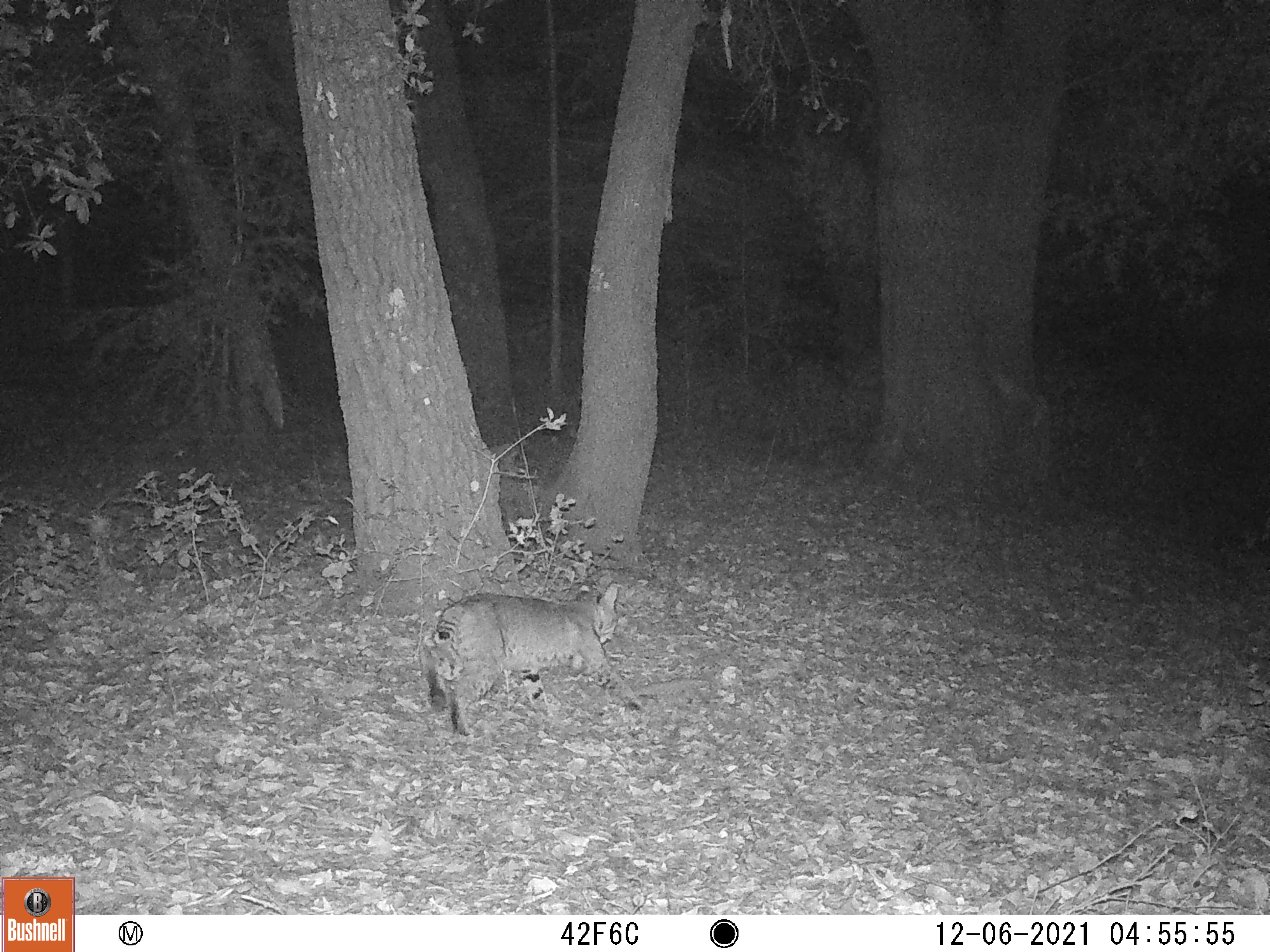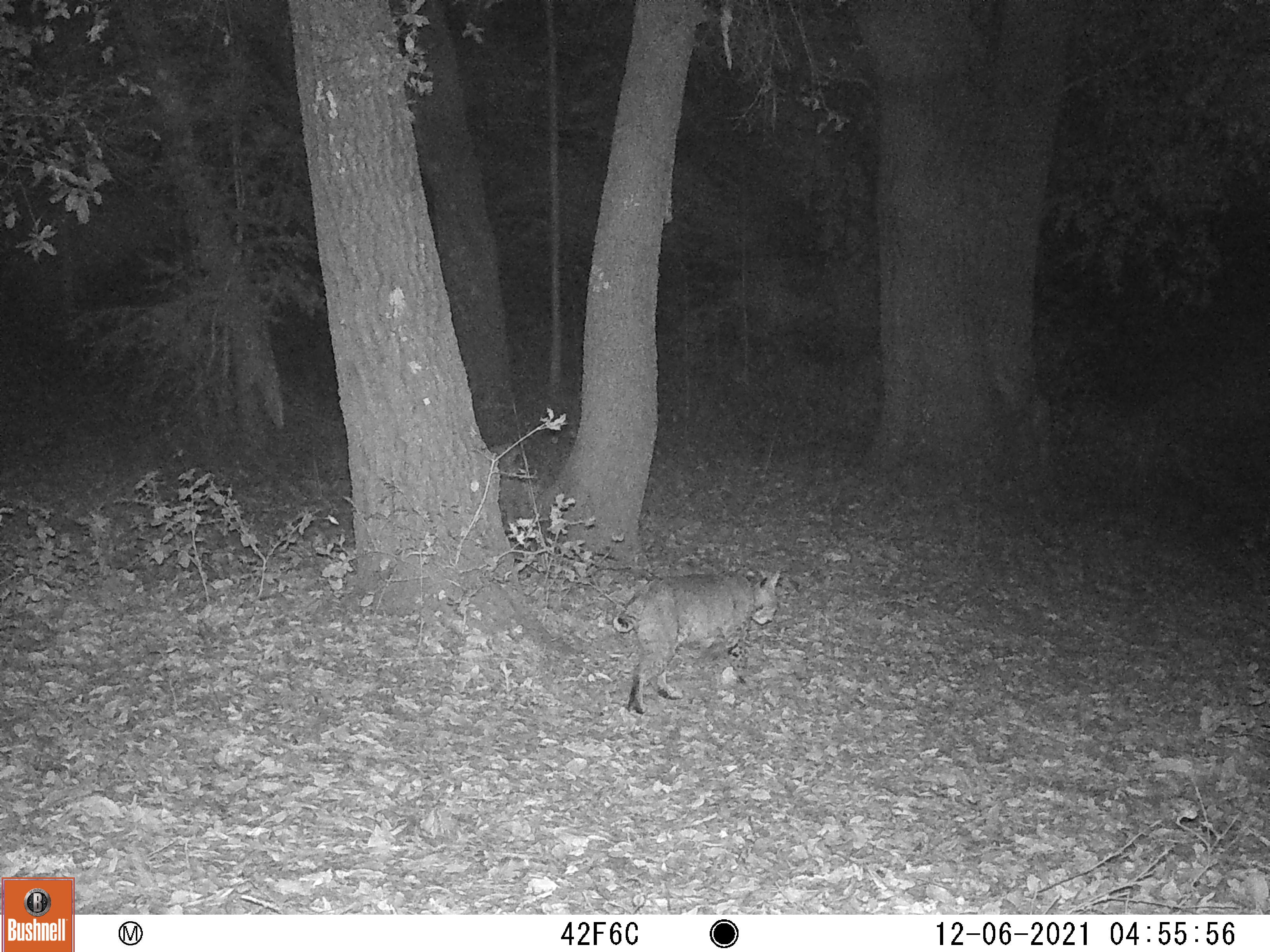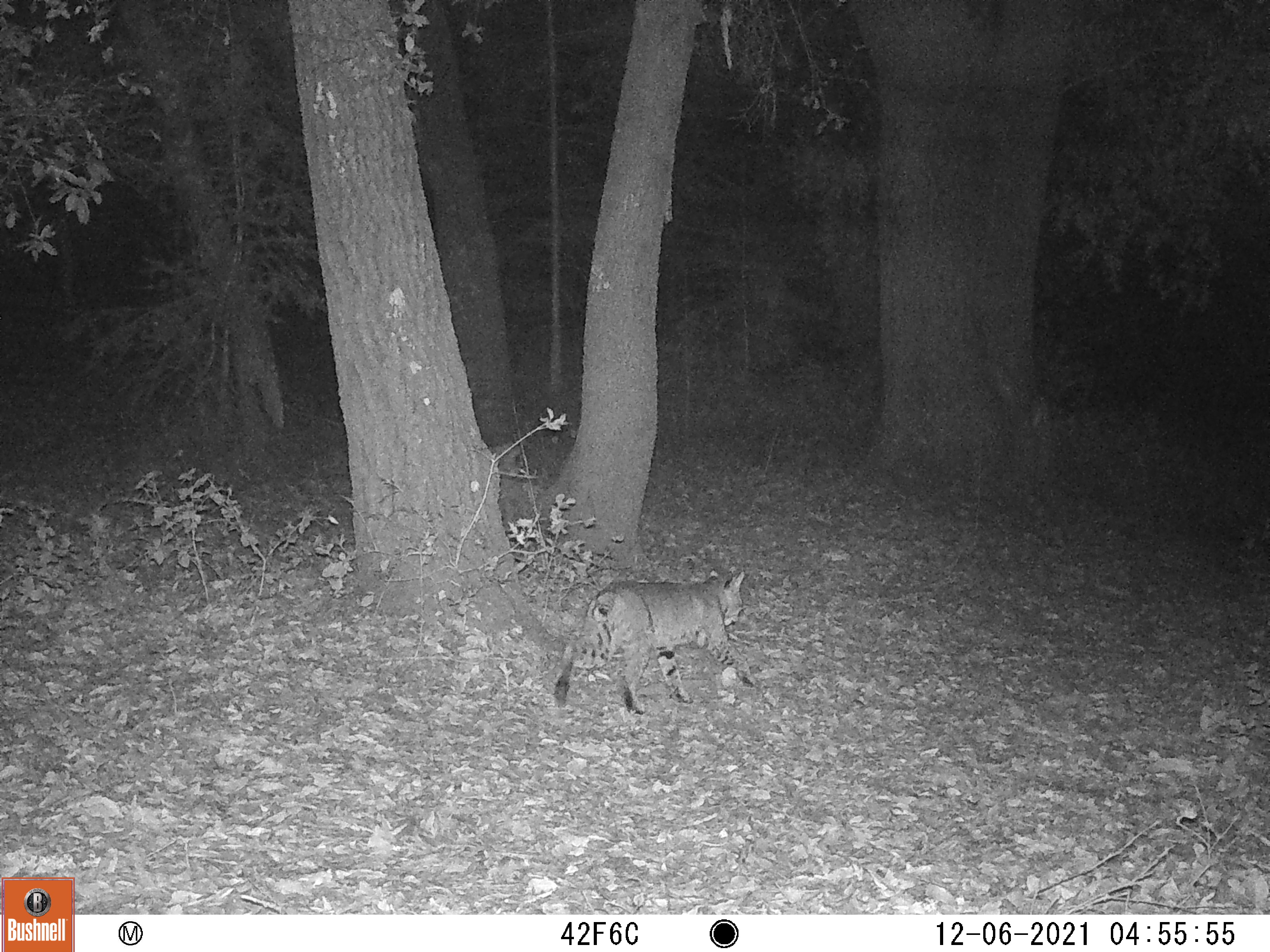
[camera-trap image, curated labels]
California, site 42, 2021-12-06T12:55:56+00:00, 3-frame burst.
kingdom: Animalia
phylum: Chordata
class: Mammalia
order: Carnivora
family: Felidae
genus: Lynx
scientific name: Lynx rufus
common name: bobcat